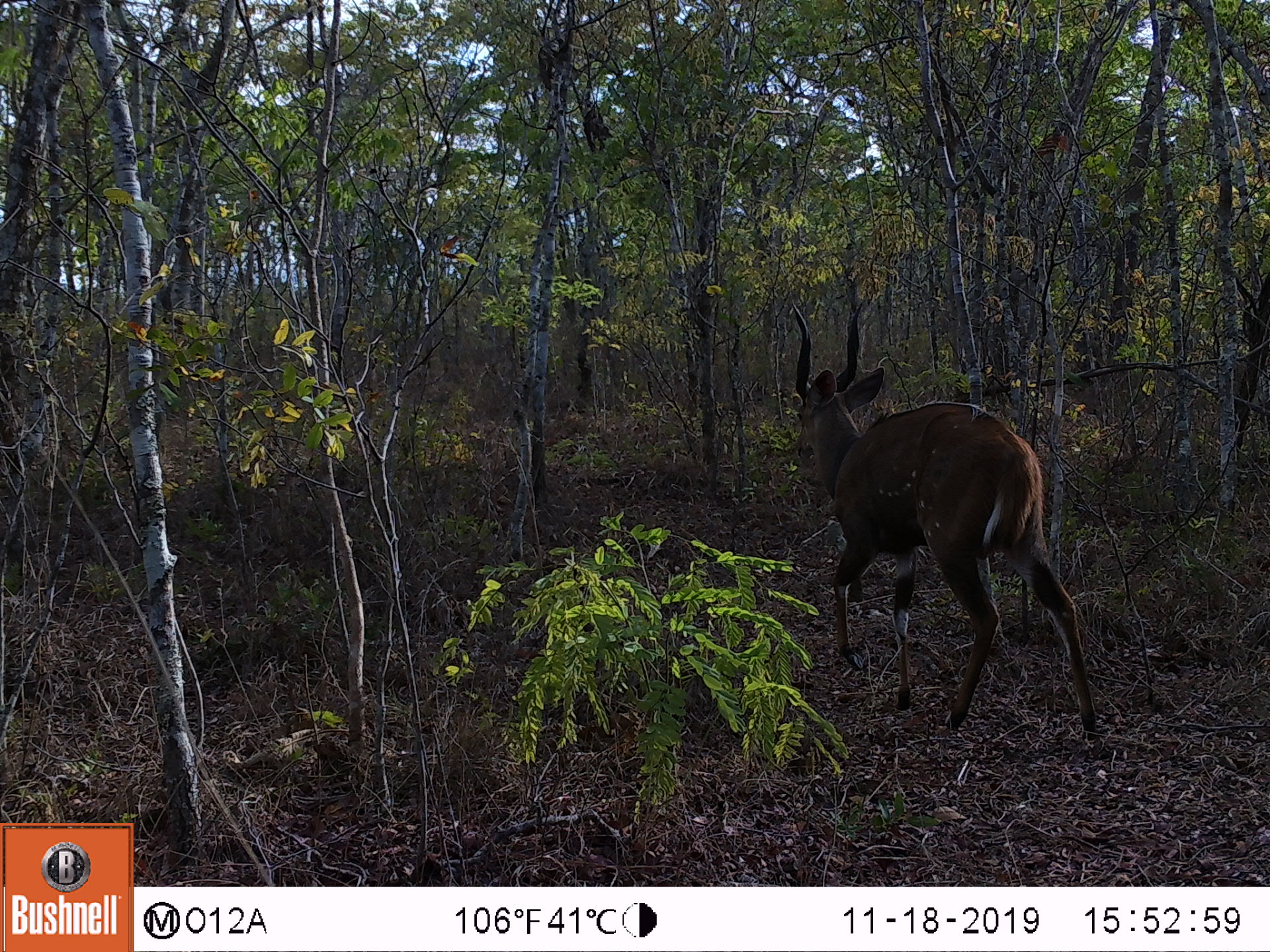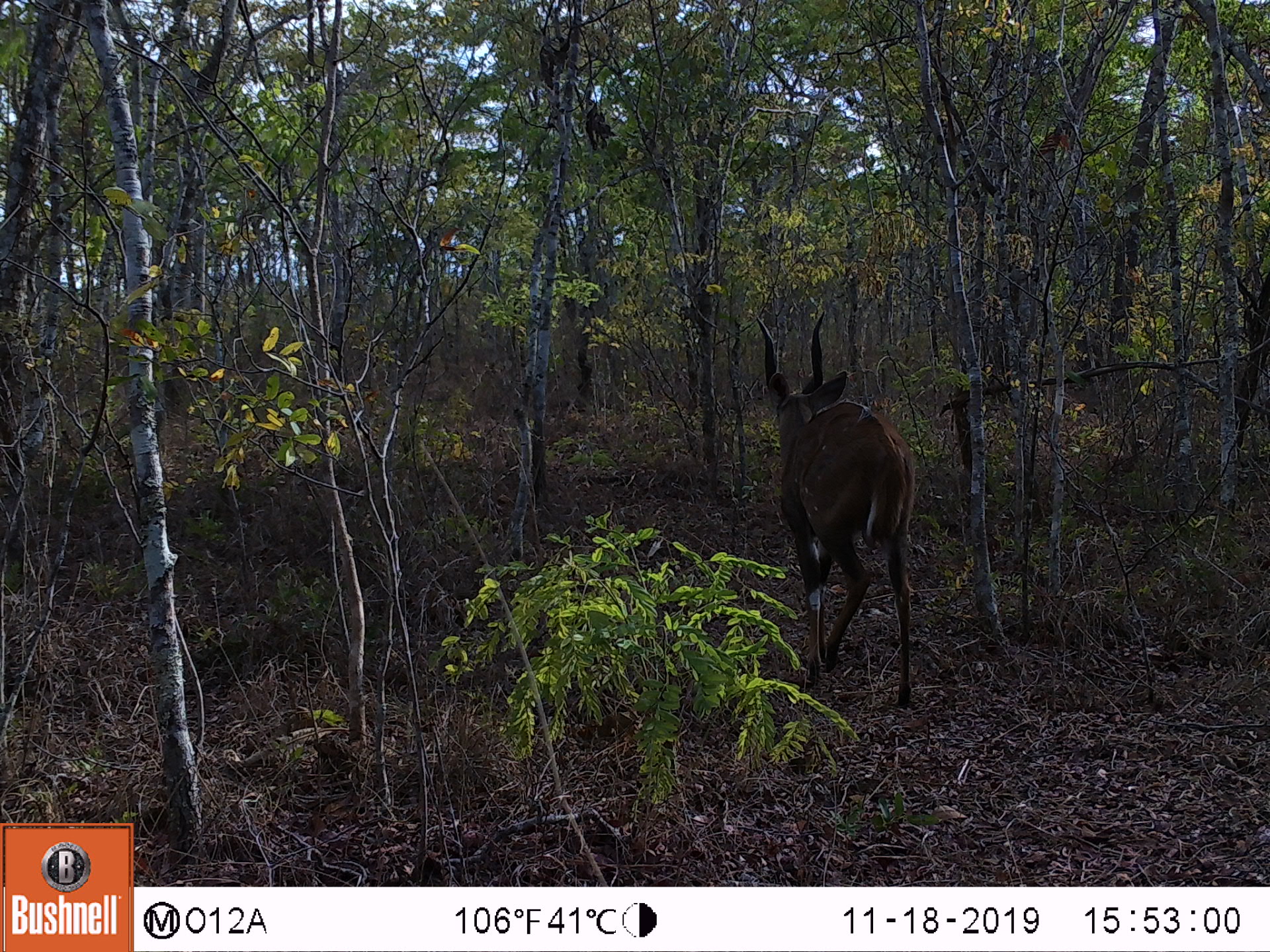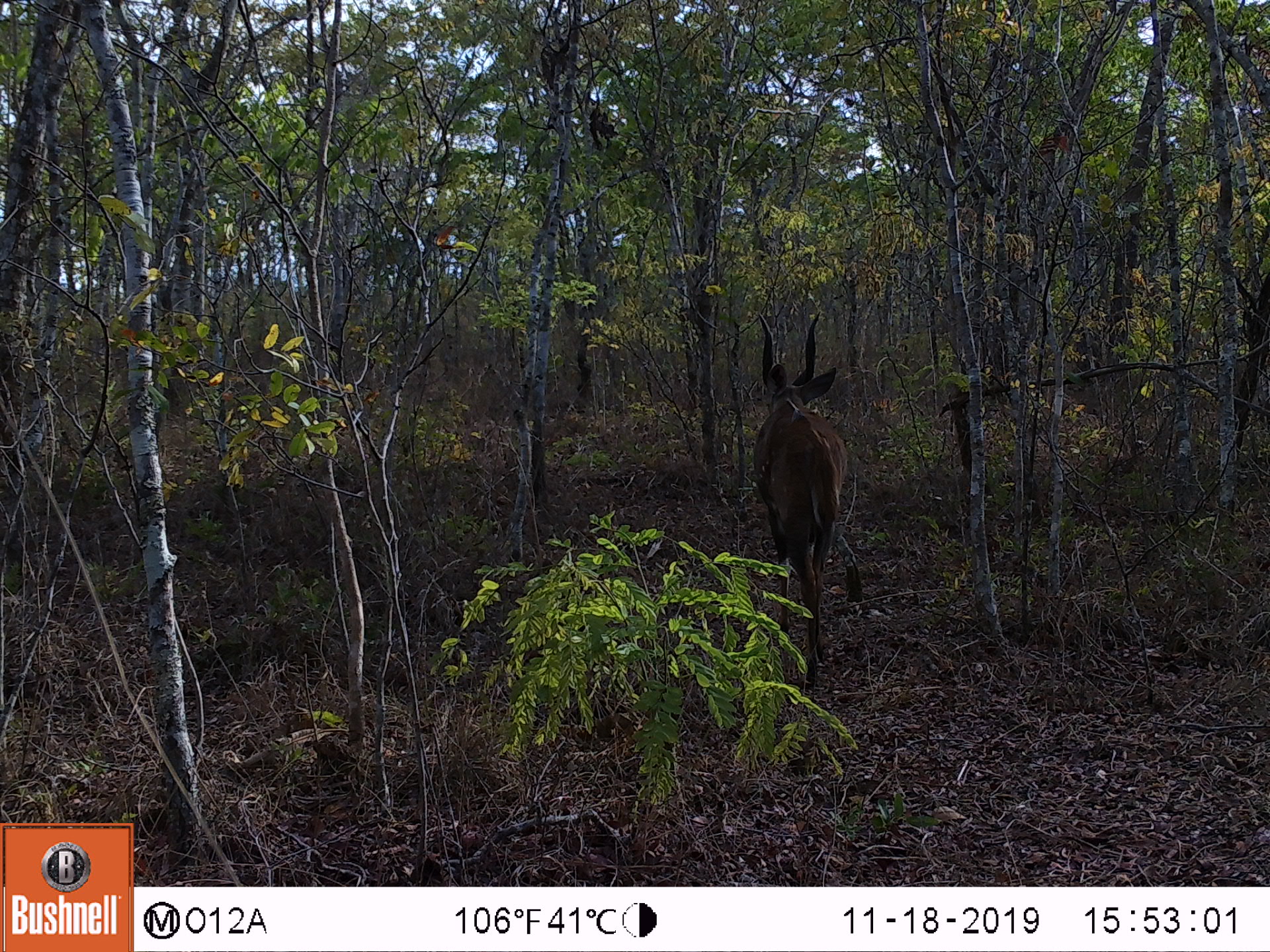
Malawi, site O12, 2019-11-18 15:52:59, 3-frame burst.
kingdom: Animalia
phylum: Chordata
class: Mammalia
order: Artiodactyla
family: Bovidae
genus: Tragelaphus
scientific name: Tragelaphus sylvaticus sylvaticus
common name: cape bushbuck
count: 1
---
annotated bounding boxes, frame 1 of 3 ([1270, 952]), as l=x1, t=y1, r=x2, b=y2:
cape bushbuck: l=775, t=286, r=1105, b=753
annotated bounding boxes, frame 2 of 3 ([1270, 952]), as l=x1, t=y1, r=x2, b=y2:
cape bushbuck: l=745, t=308, r=921, b=713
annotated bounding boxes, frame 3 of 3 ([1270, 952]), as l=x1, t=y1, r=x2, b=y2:
cape bushbuck: l=742, t=305, r=846, b=692